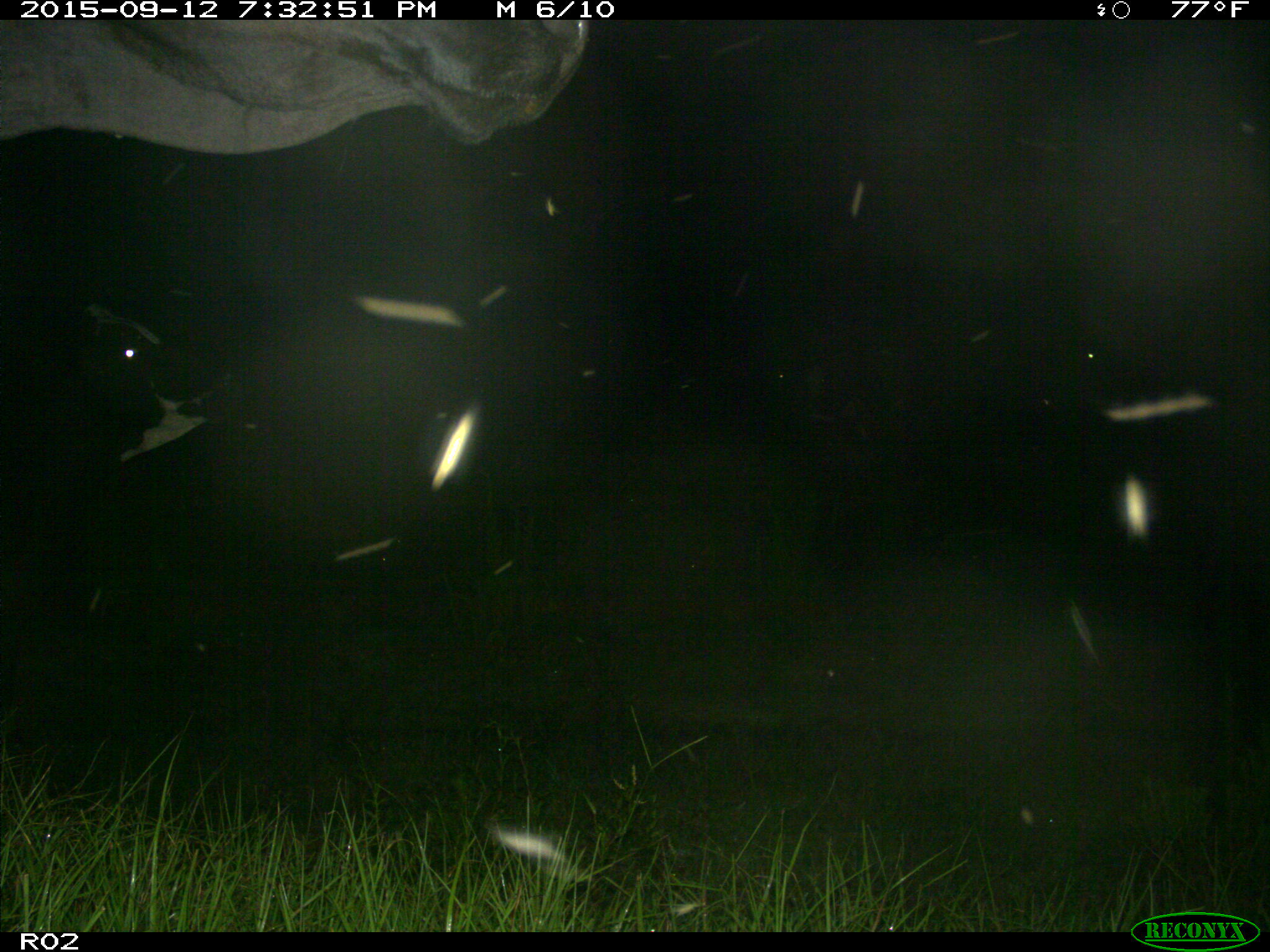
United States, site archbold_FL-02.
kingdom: Animalia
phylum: Chordata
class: Mammalia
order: Artiodactyla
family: Bovidae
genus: Bos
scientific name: Bos taurus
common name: domestic cow